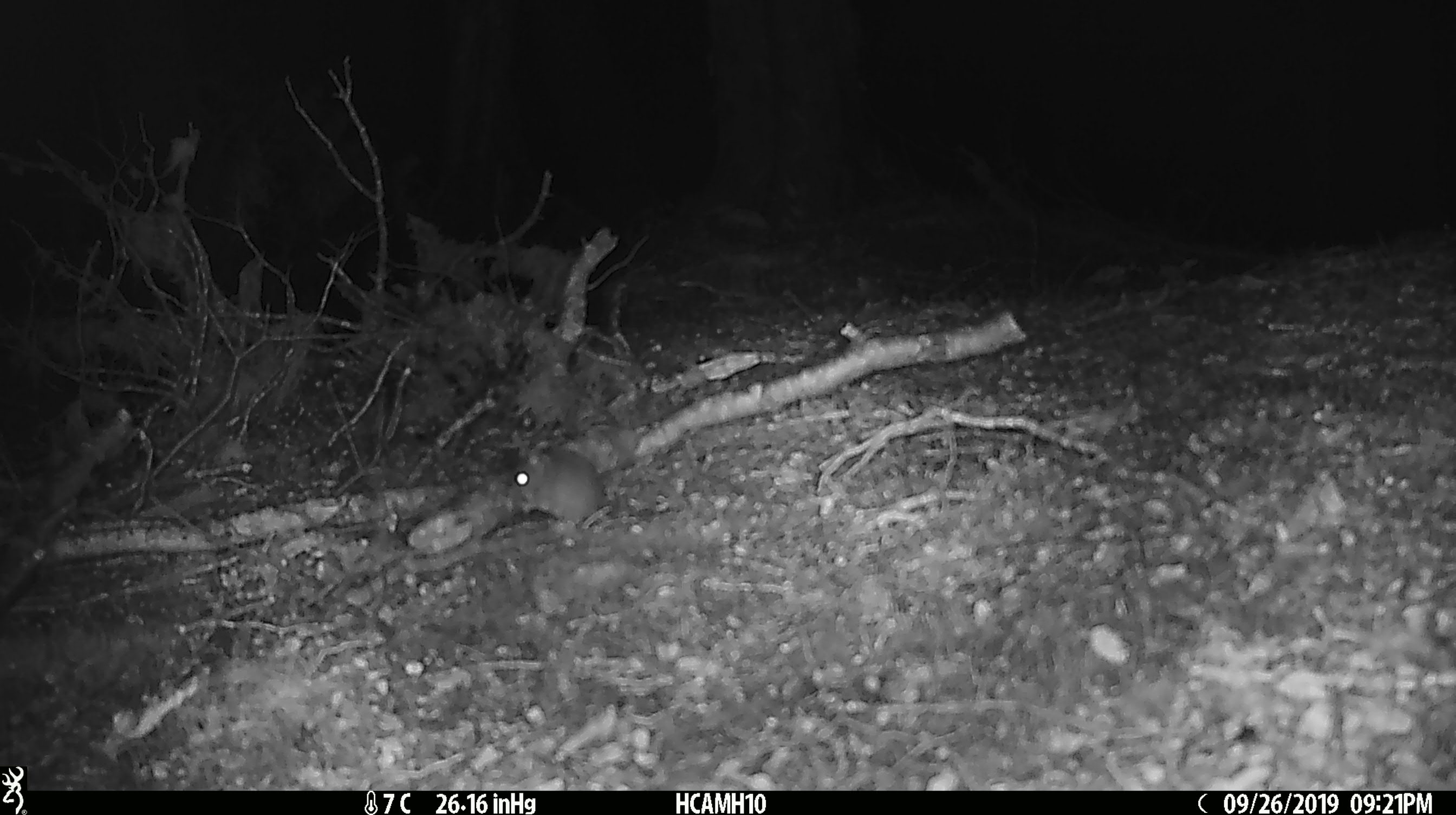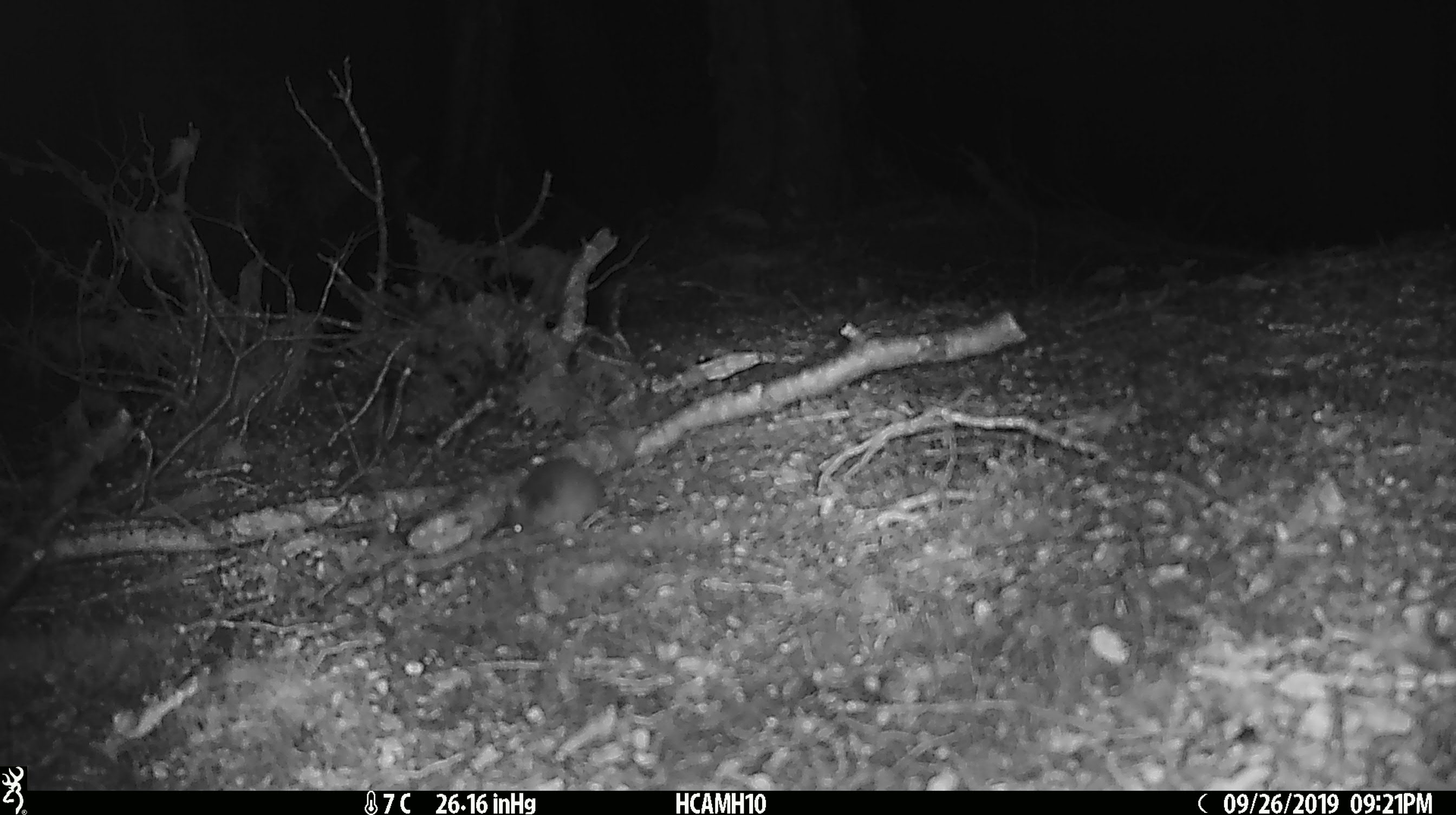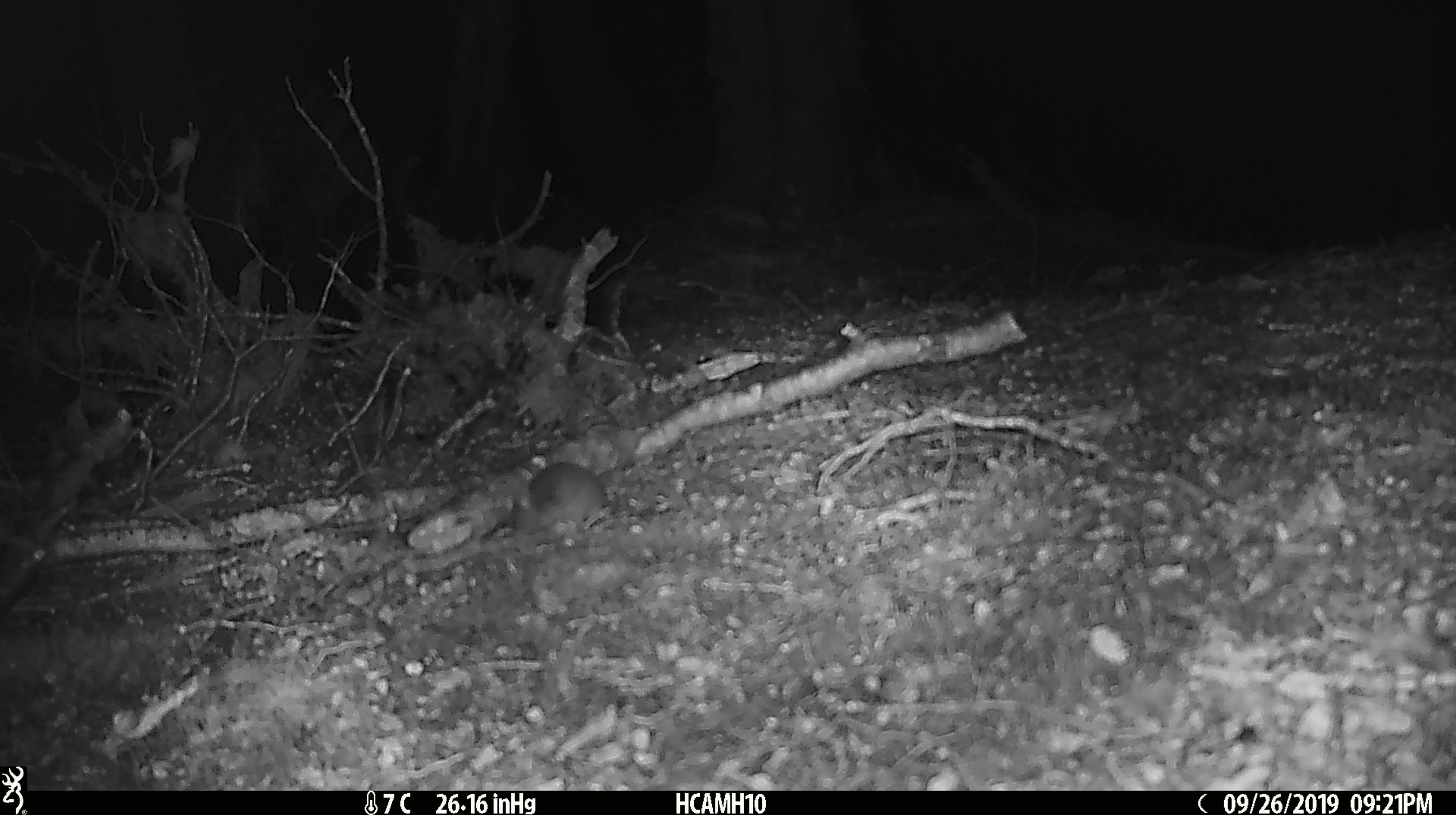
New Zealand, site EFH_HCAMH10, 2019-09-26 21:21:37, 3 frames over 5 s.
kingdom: Animalia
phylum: Chordata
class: Mammalia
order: Rodentia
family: Muridae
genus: Mus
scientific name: Mus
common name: mouse